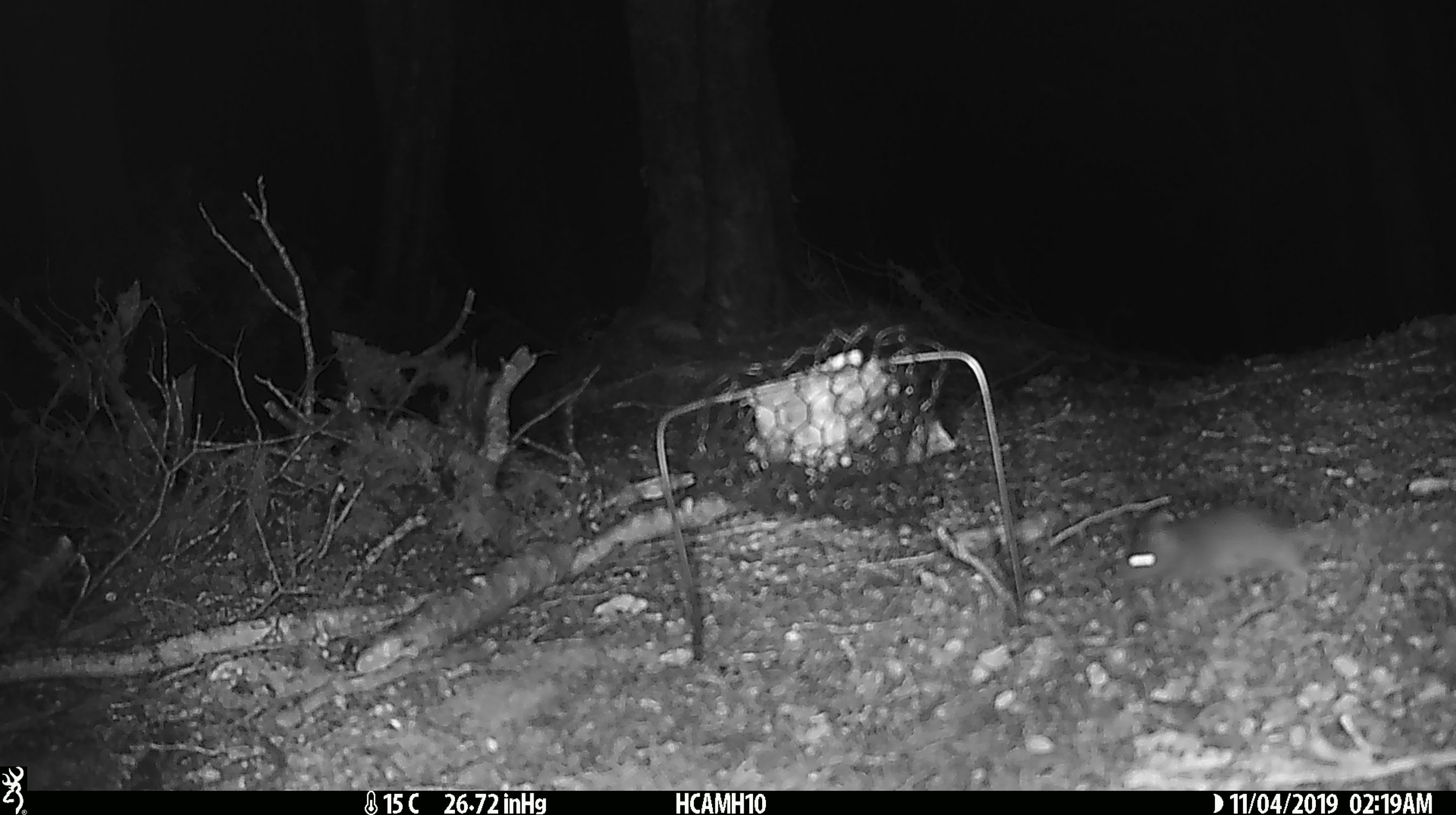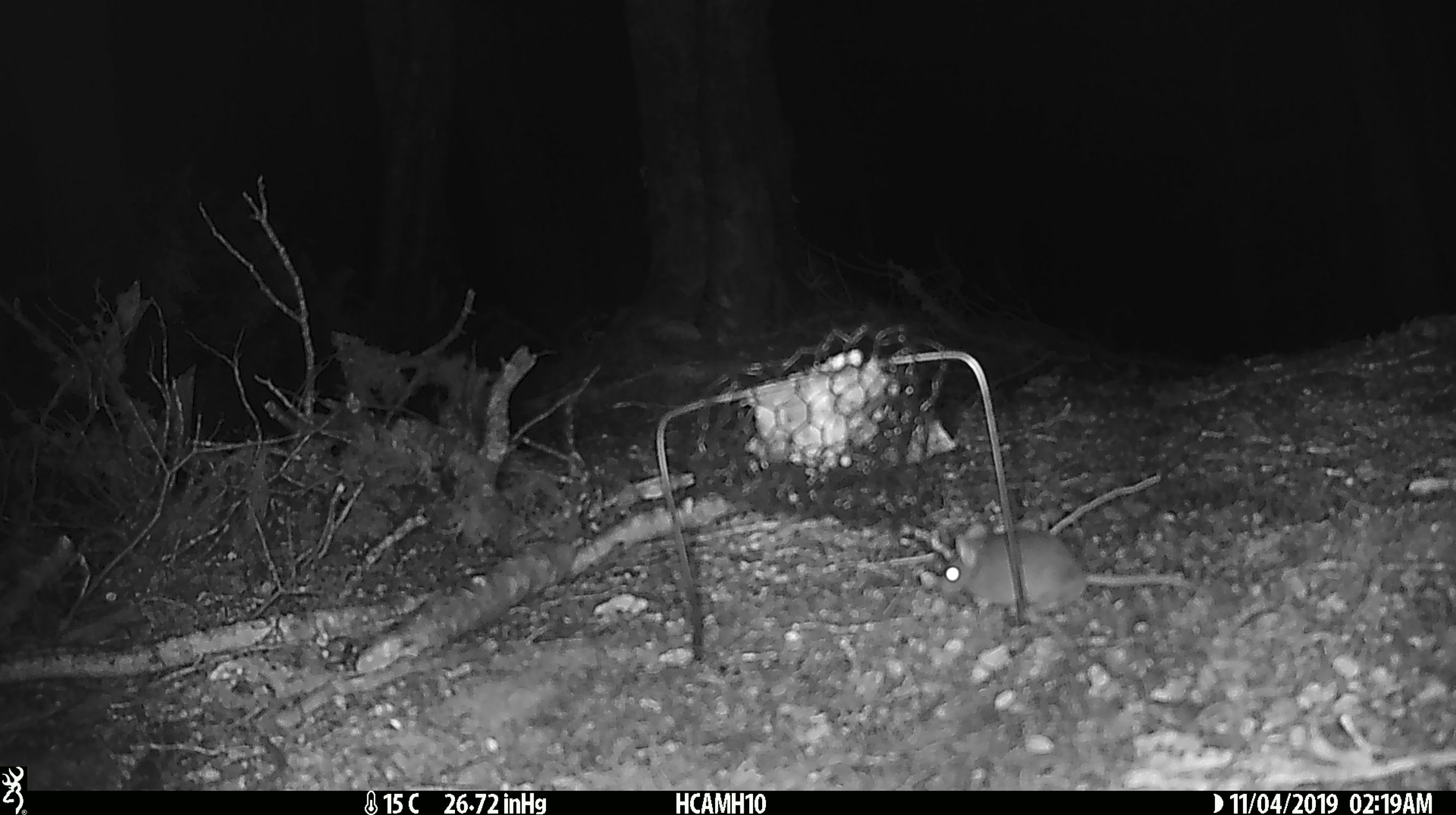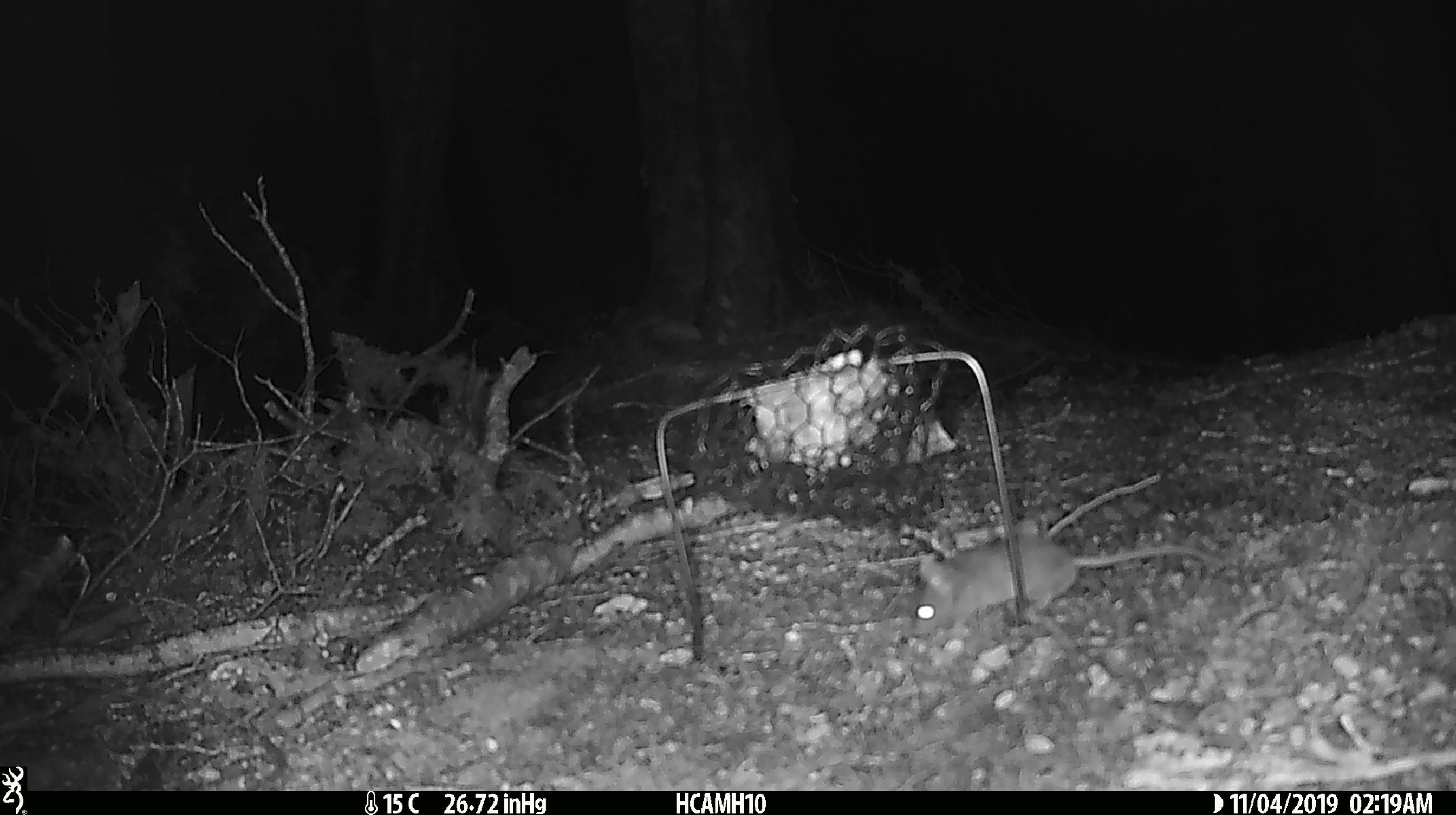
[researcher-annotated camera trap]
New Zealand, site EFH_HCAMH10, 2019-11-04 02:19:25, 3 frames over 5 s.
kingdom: Animalia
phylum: Chordata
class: Mammalia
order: Rodentia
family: Muridae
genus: Mus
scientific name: Mus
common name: mouse